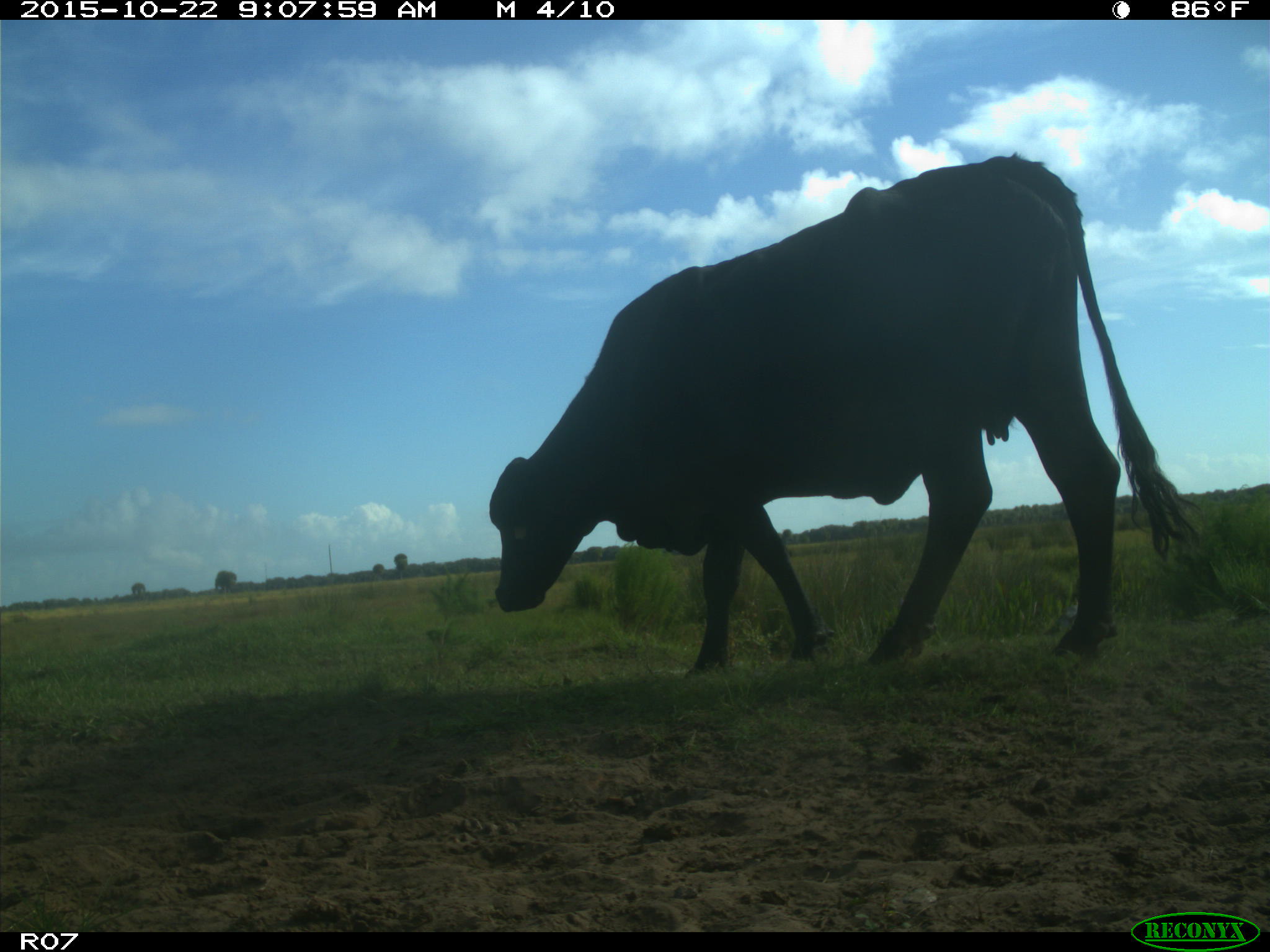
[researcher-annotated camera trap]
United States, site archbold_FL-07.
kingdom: Animalia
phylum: Chordata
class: Mammalia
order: Artiodactyla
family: Bovidae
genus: Bos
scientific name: Bos taurus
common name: domestic cow